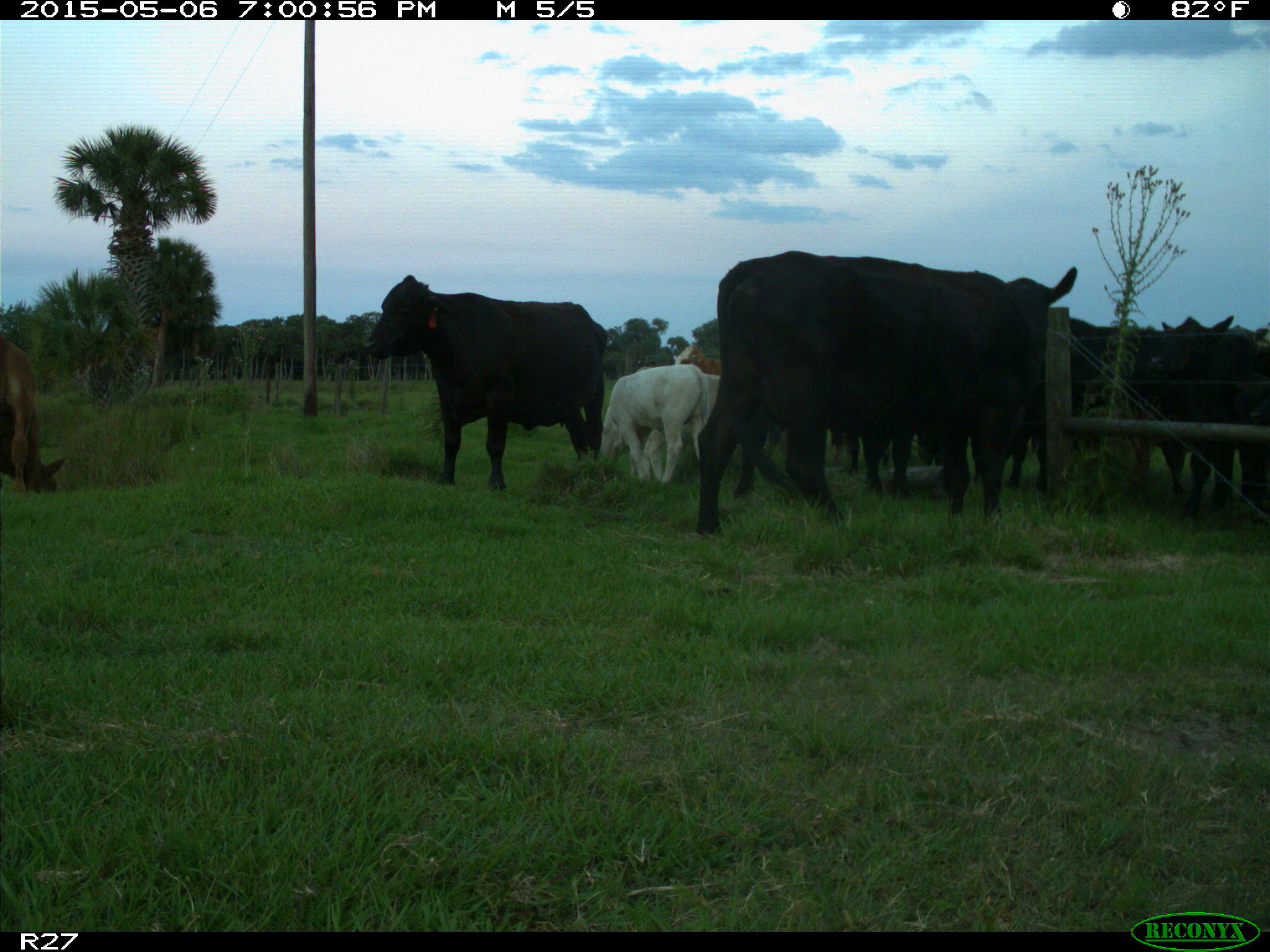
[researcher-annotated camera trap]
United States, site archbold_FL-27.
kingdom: Animalia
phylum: Chordata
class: Mammalia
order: Artiodactyla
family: Bovidae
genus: Bos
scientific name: Bos taurus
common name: domestic cow